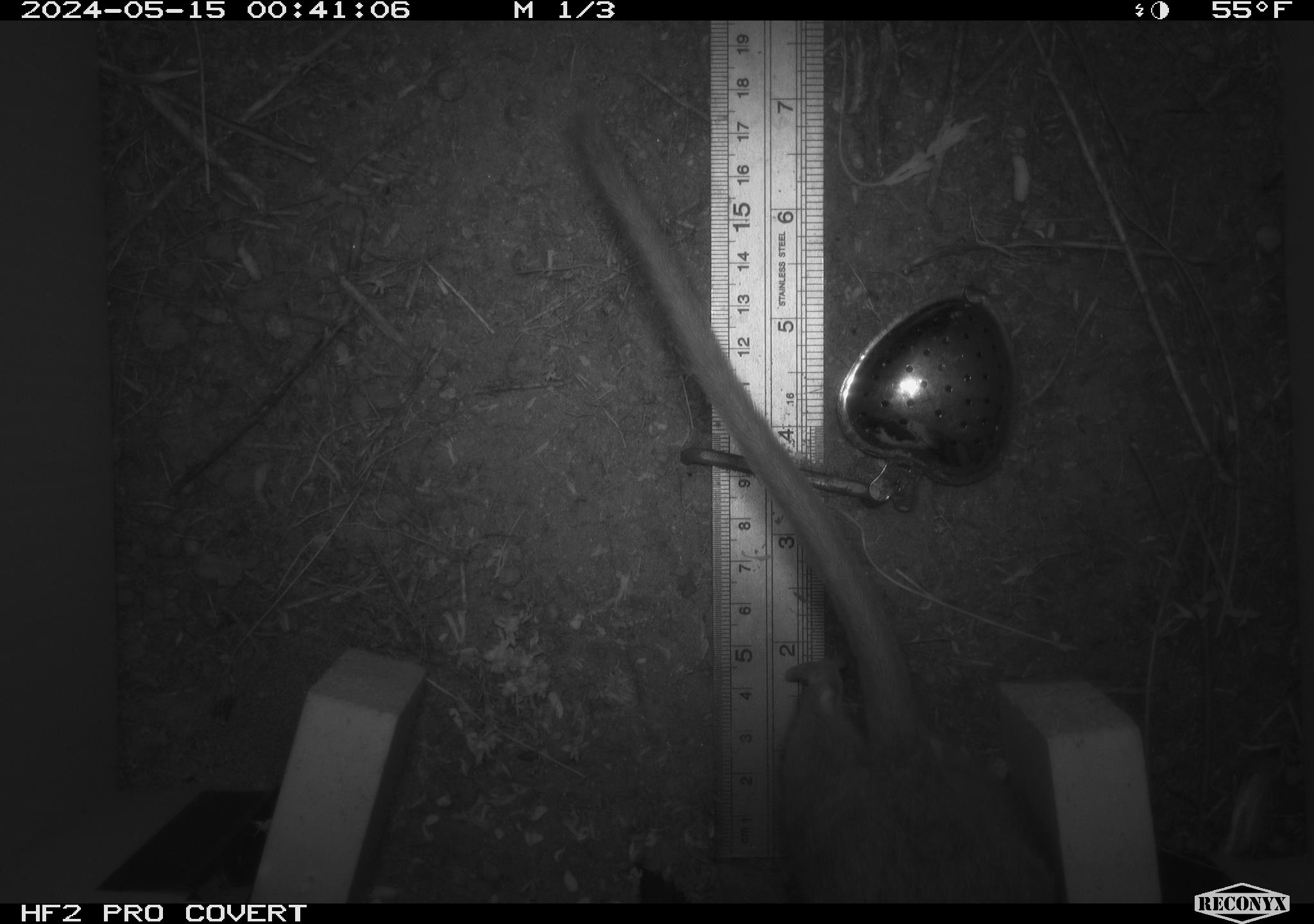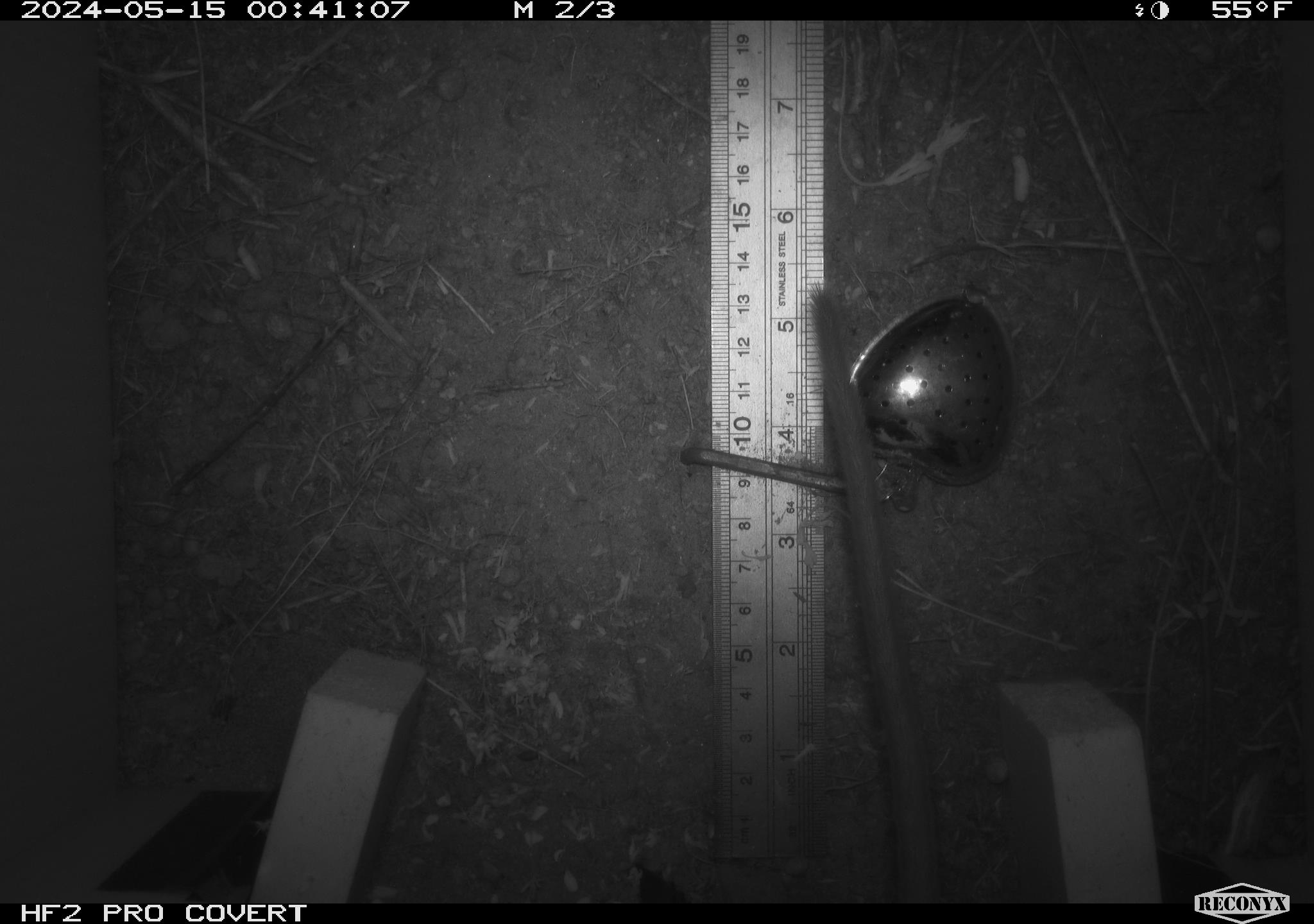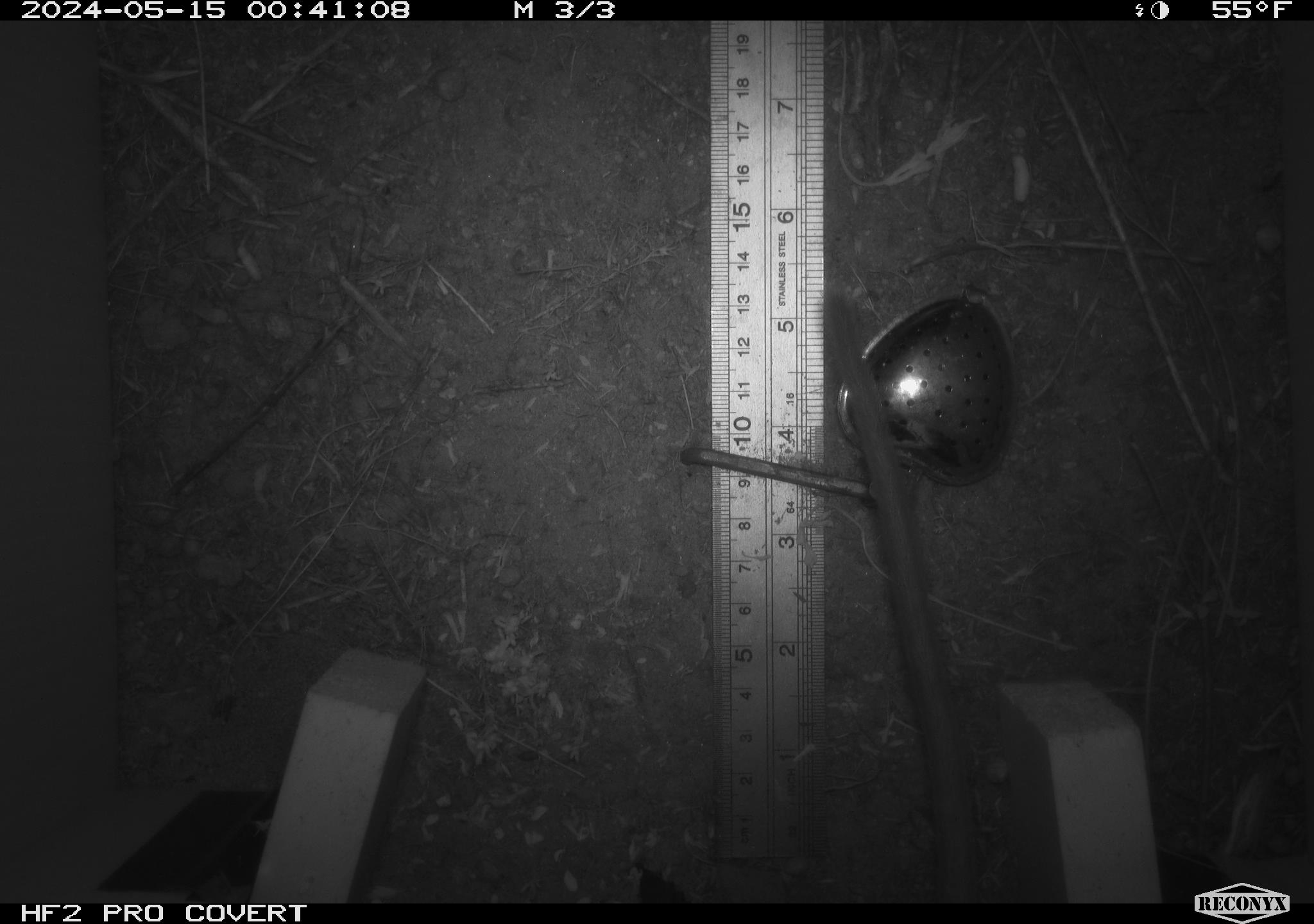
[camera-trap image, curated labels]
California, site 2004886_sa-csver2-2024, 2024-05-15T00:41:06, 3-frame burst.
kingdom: Animalia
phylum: Chordata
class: Mammalia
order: Rodentia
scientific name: Rodentia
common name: rodent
Rodent (Rodentia).